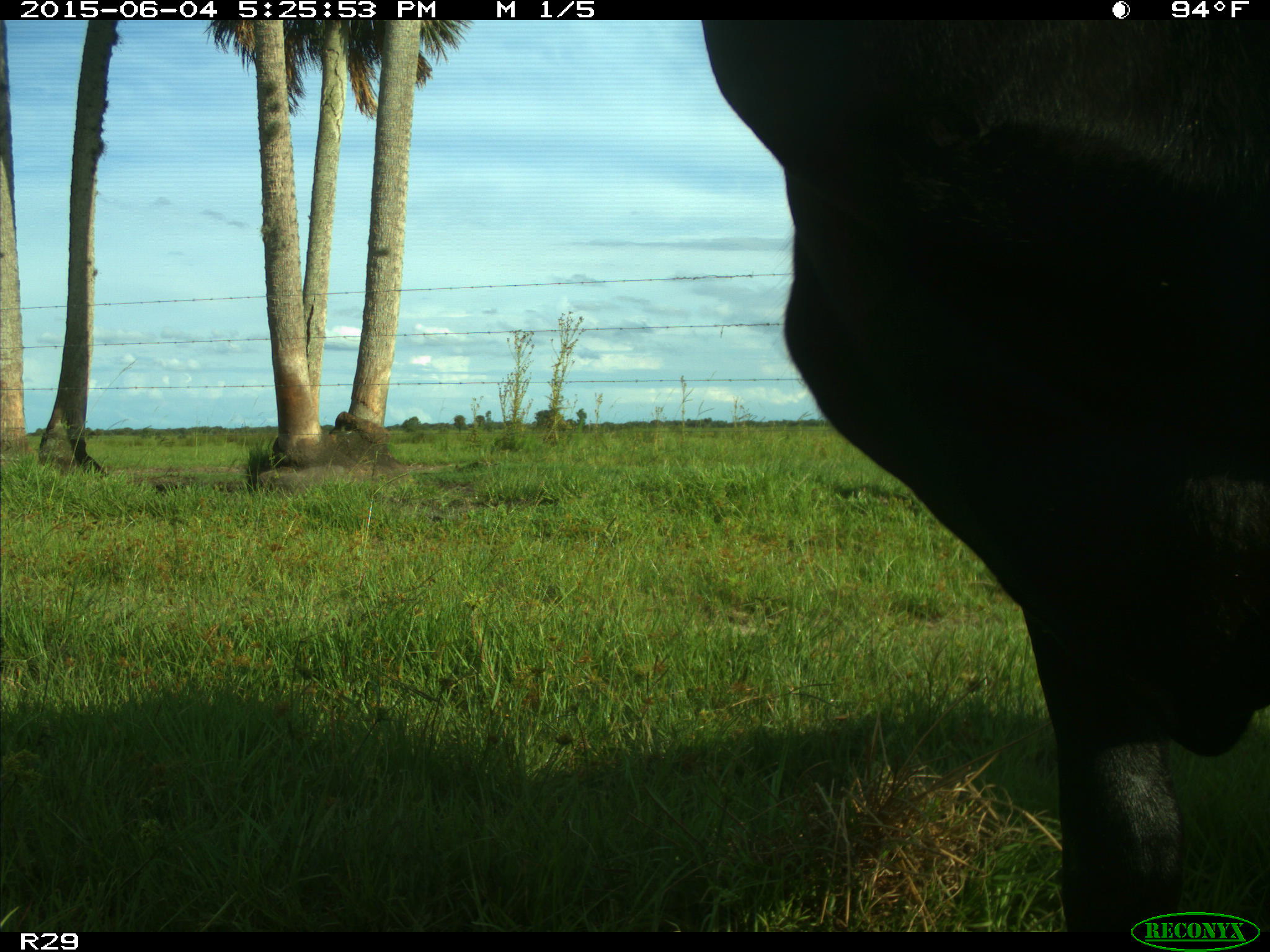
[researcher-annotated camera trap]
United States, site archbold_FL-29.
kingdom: Animalia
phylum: Chordata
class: Mammalia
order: Artiodactyla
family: Bovidae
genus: Bos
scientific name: Bos taurus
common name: domestic cow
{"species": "Bos taurus (domestic cow)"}